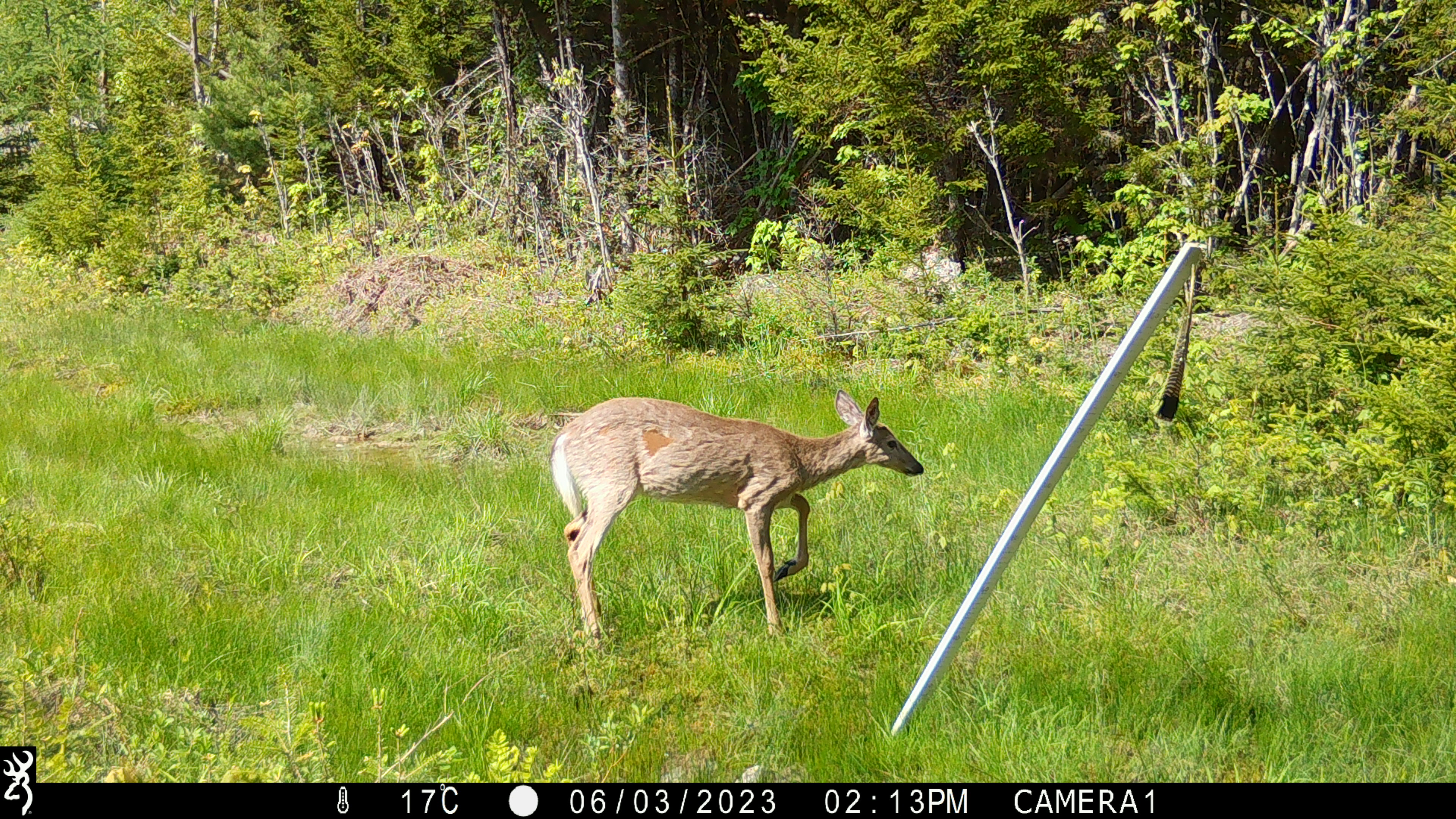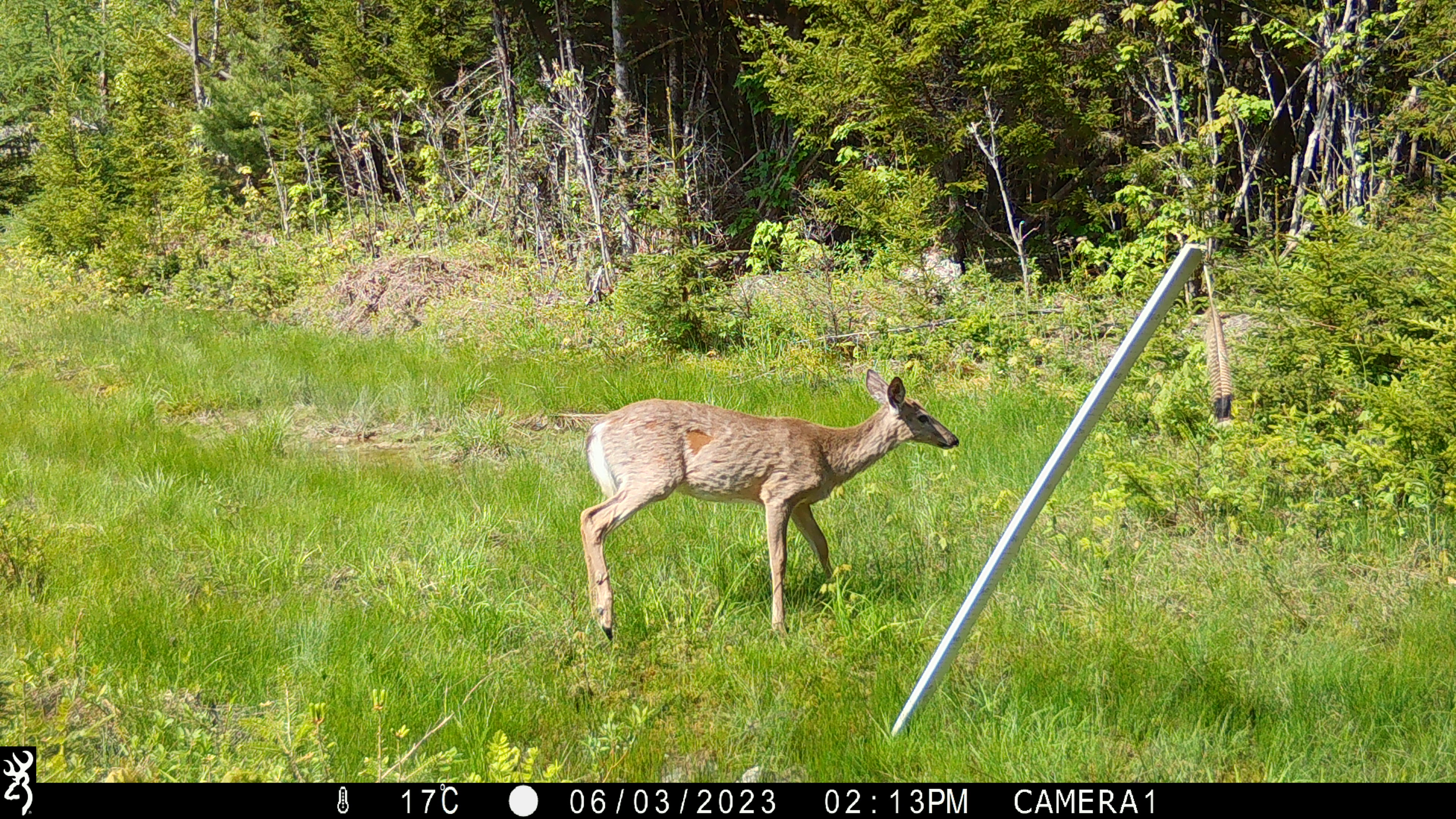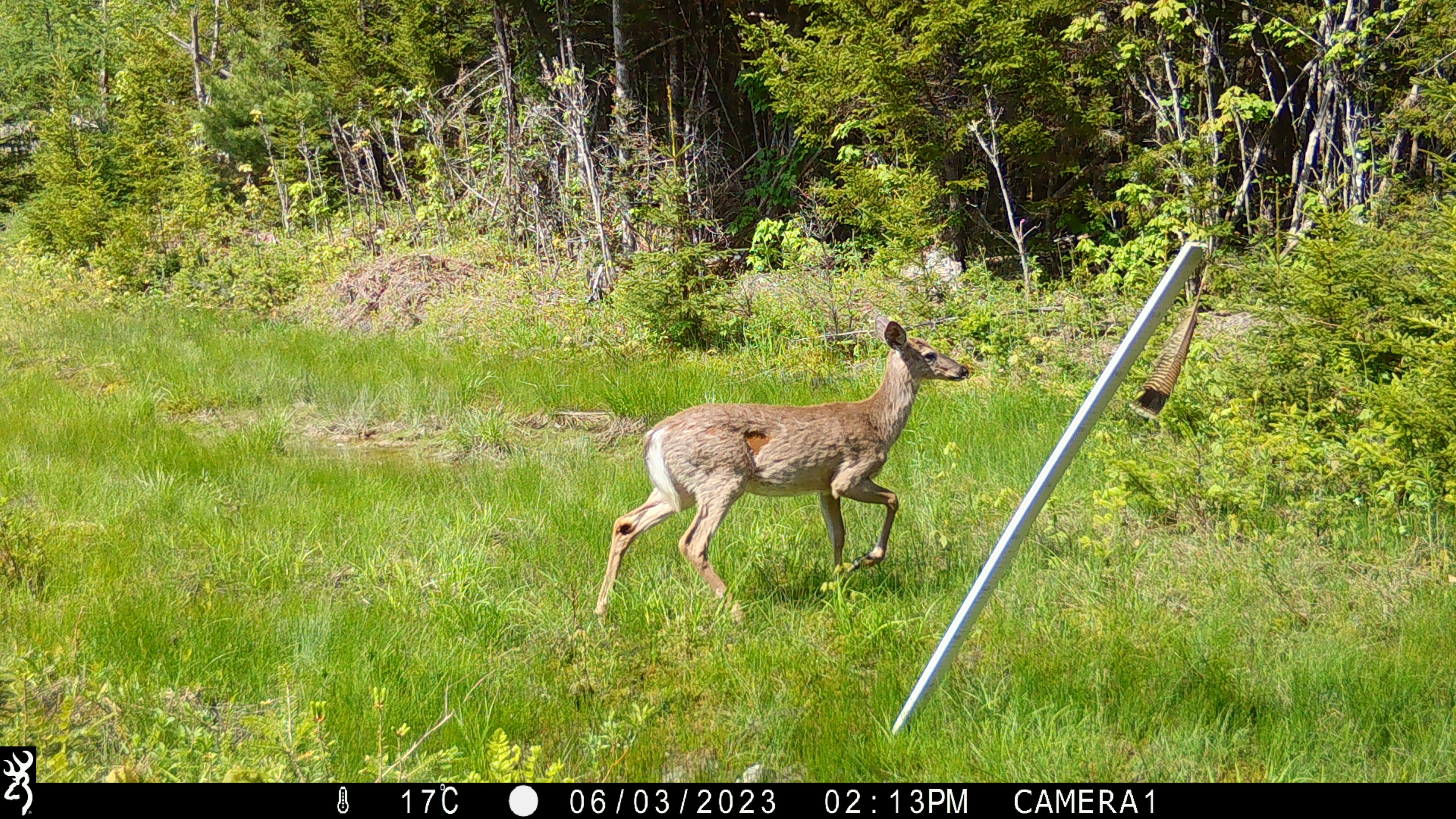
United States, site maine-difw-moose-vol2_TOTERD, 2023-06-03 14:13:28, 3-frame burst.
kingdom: Animalia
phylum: Chordata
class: Mammalia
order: Artiodactyla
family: Cervidae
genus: Odocoileus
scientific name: Odocoileus virginianus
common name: white-tailed deer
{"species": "white-tailed deer (Odocoileus virginianus)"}